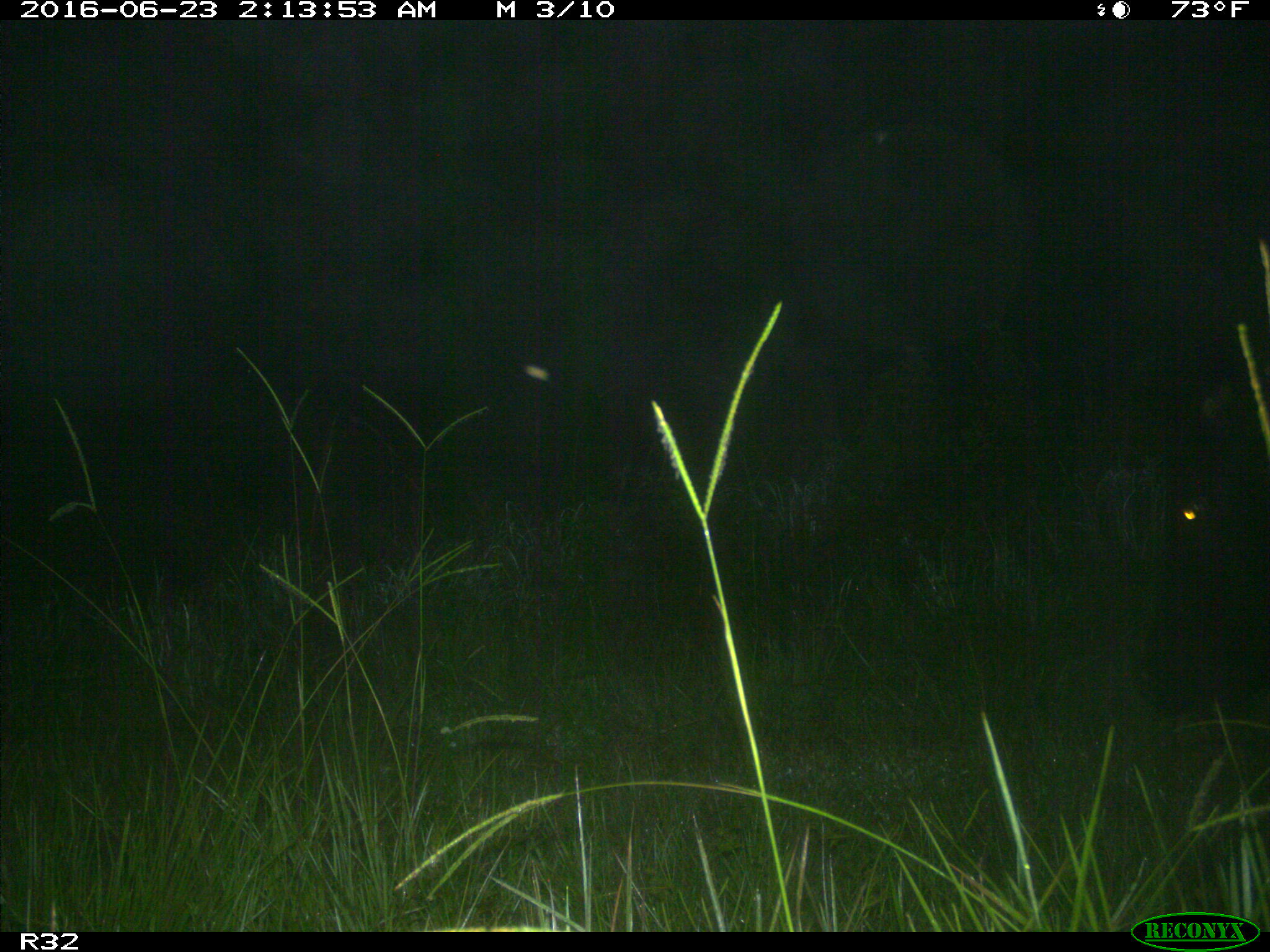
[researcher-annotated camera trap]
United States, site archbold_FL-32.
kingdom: Animalia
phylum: Chordata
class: Mammalia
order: Artiodactyla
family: Bovidae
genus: Bos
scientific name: Bos taurus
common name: domestic cow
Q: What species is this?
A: Bos taurus (domestic cow).